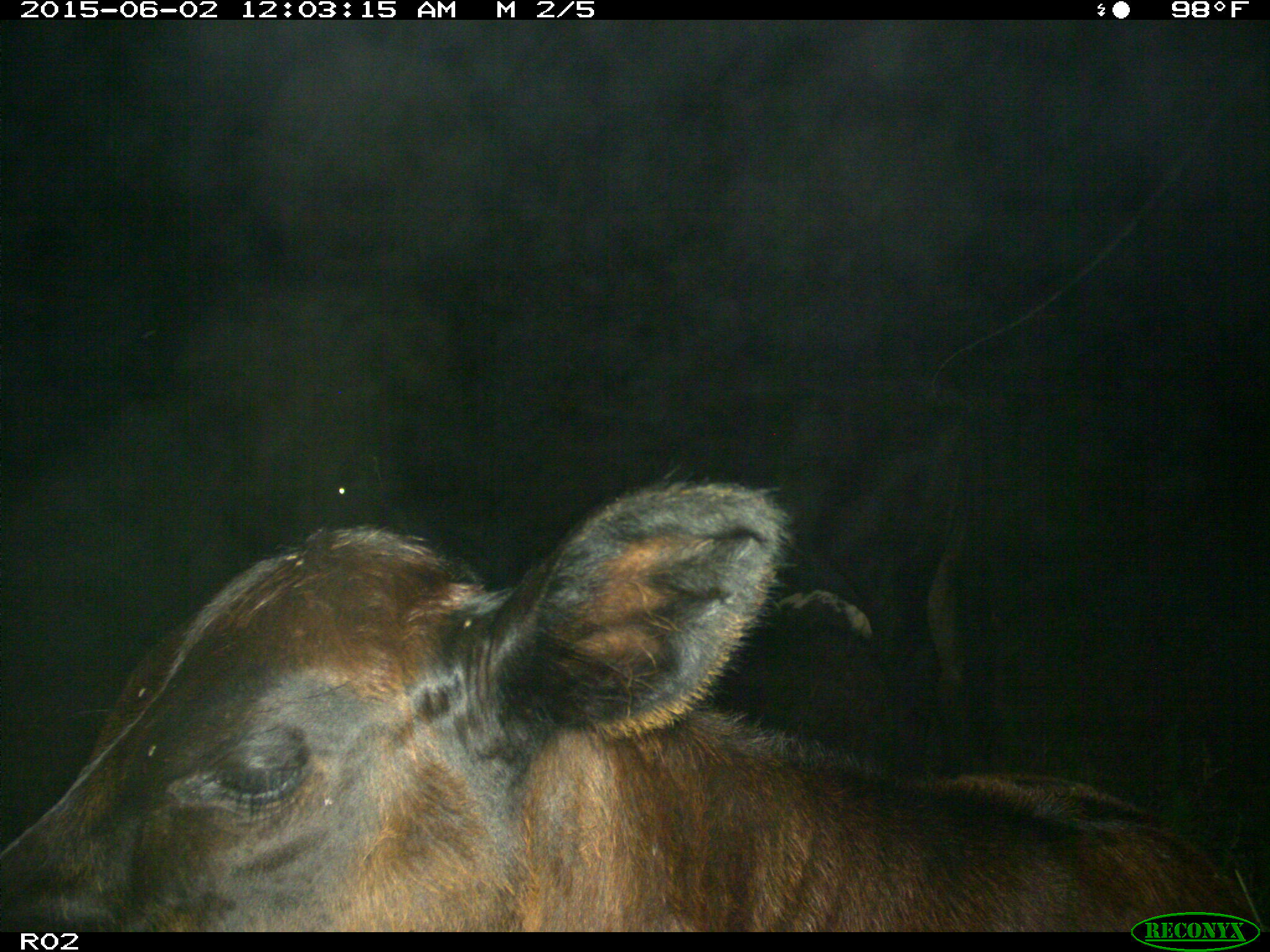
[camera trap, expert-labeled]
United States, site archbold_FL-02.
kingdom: Animalia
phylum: Chordata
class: Mammalia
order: Artiodactyla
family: Bovidae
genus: Bos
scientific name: Bos taurus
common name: domestic cow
Bos taurus (domestic cow).